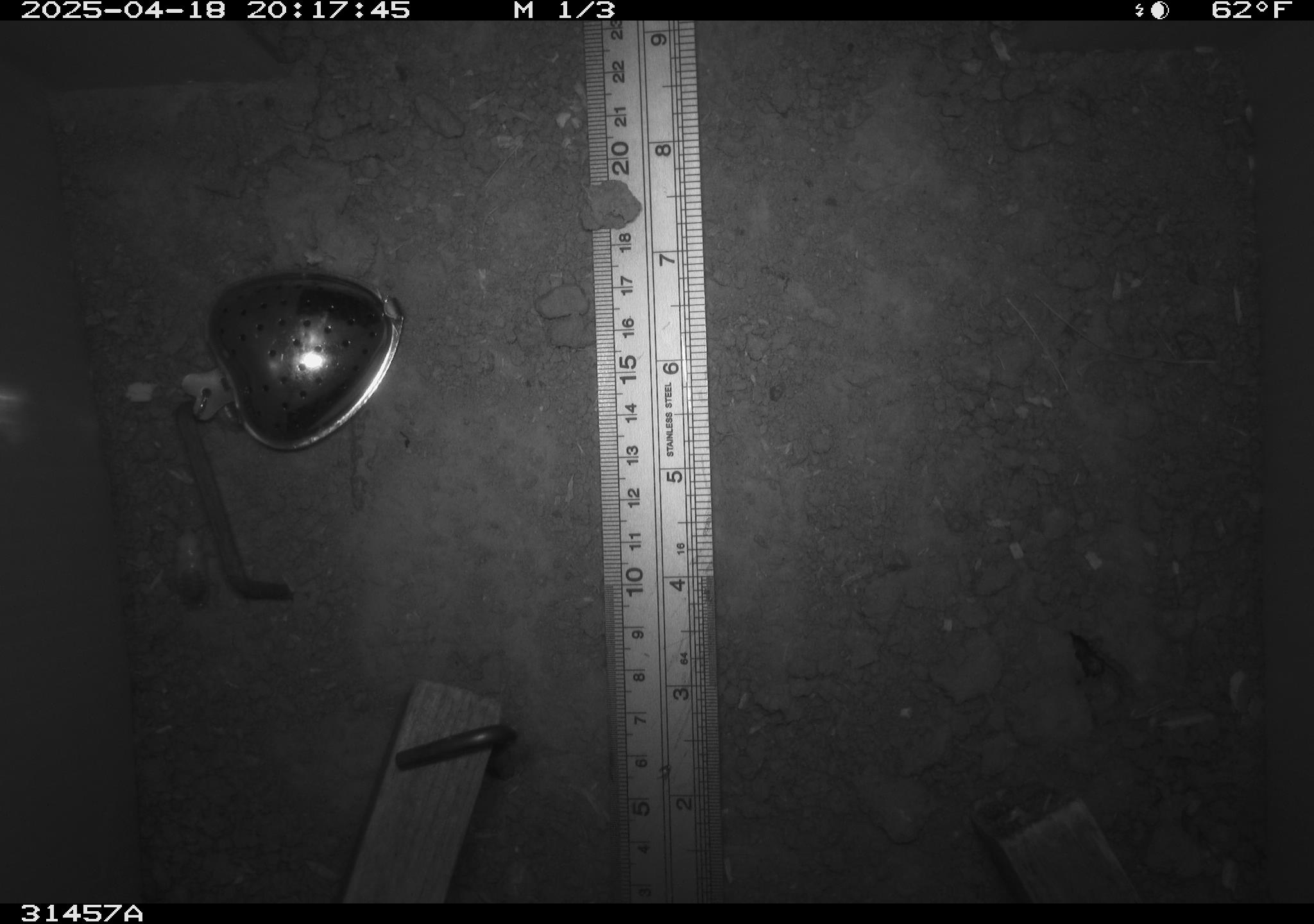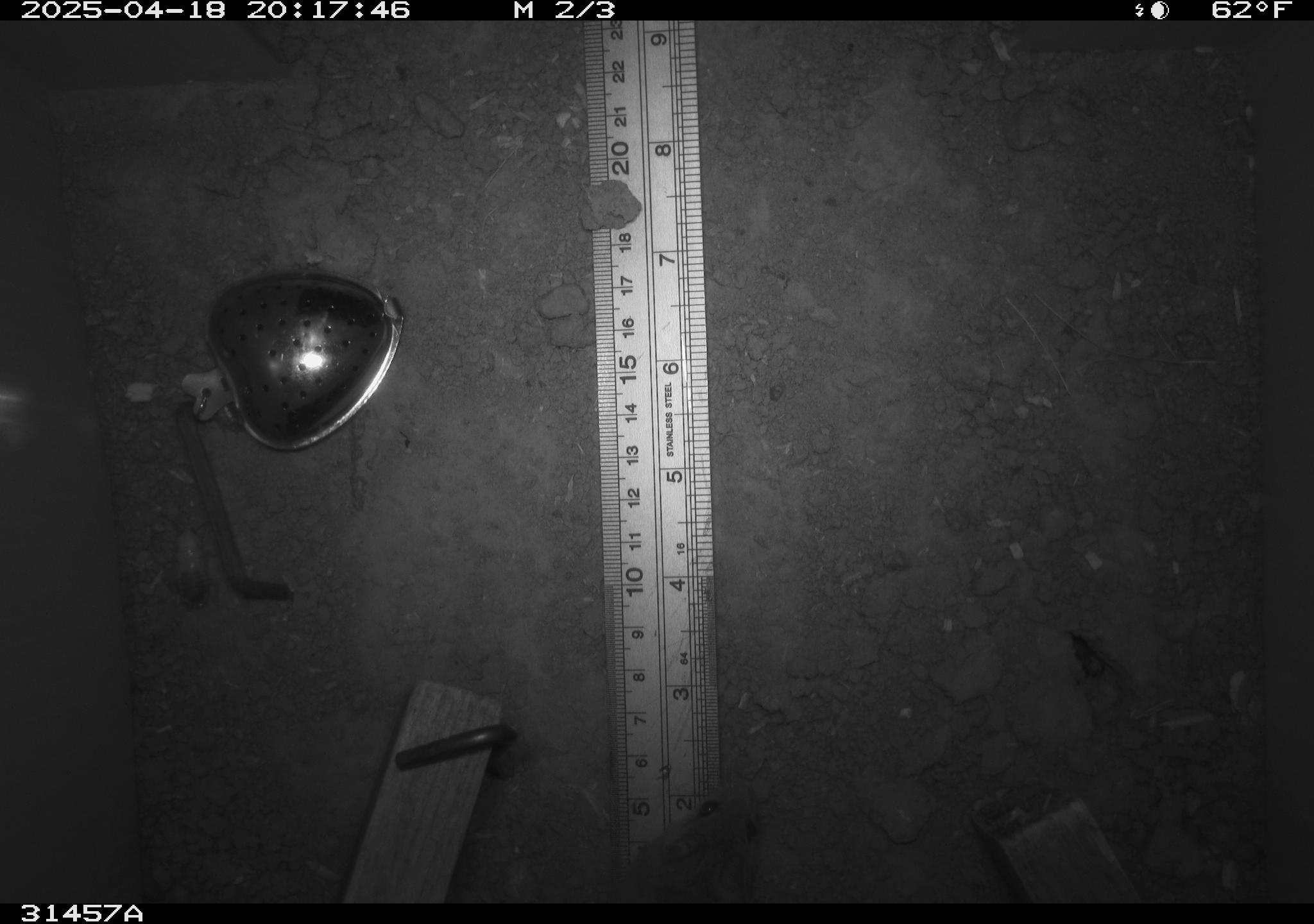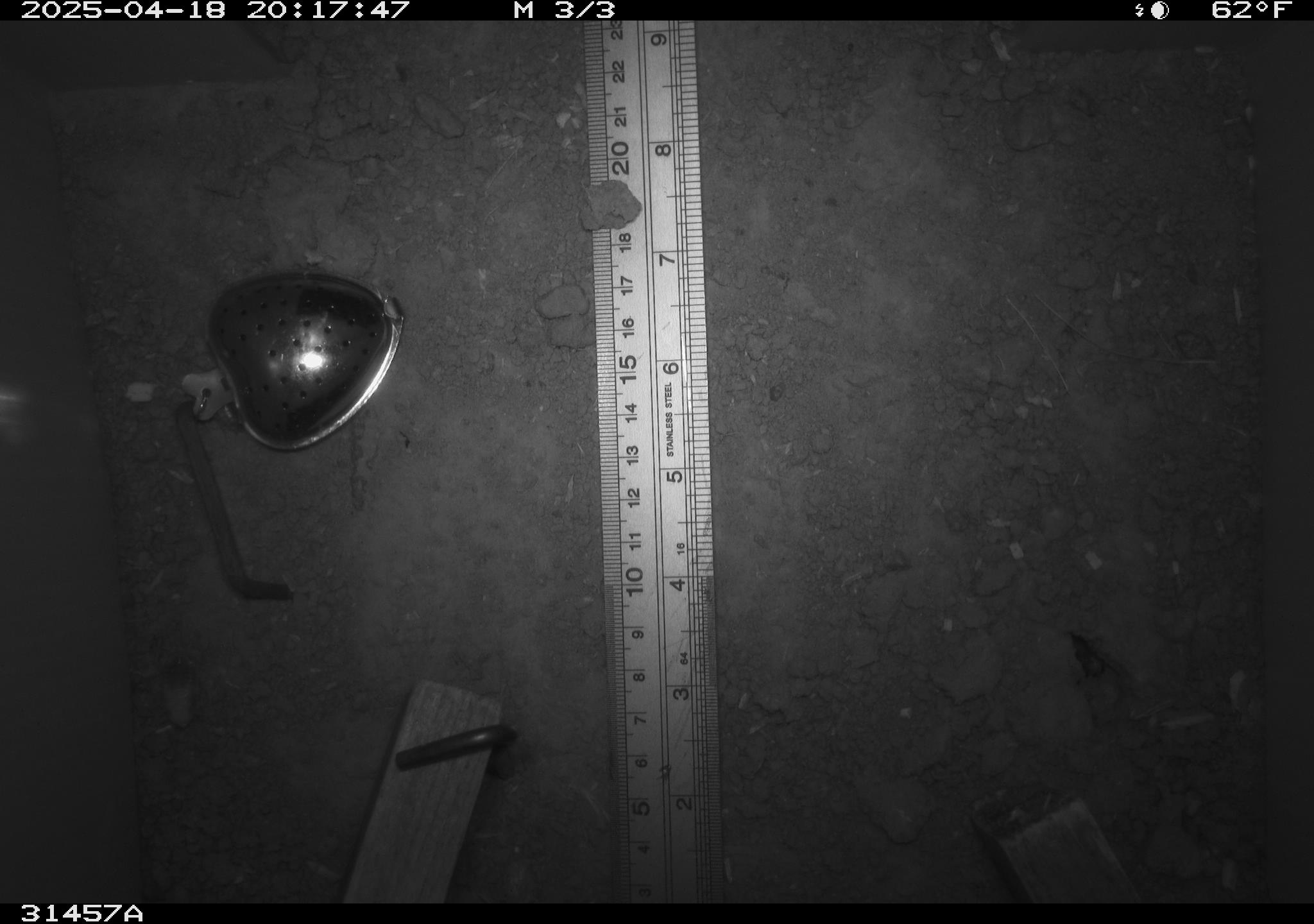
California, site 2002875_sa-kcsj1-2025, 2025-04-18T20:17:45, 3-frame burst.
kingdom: Animalia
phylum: Chordata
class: Mammalia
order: Rodentia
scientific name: Rodentia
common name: rodent